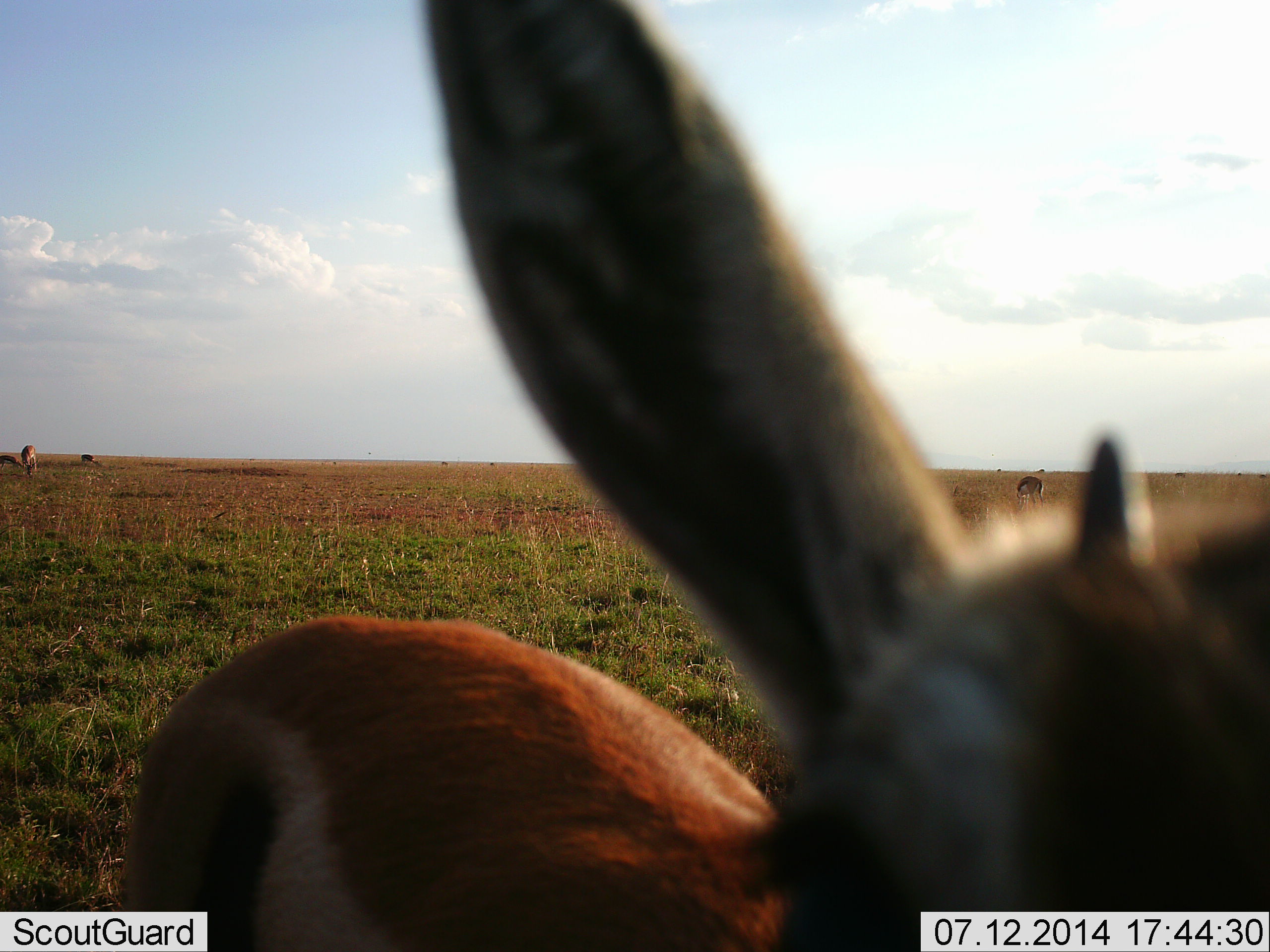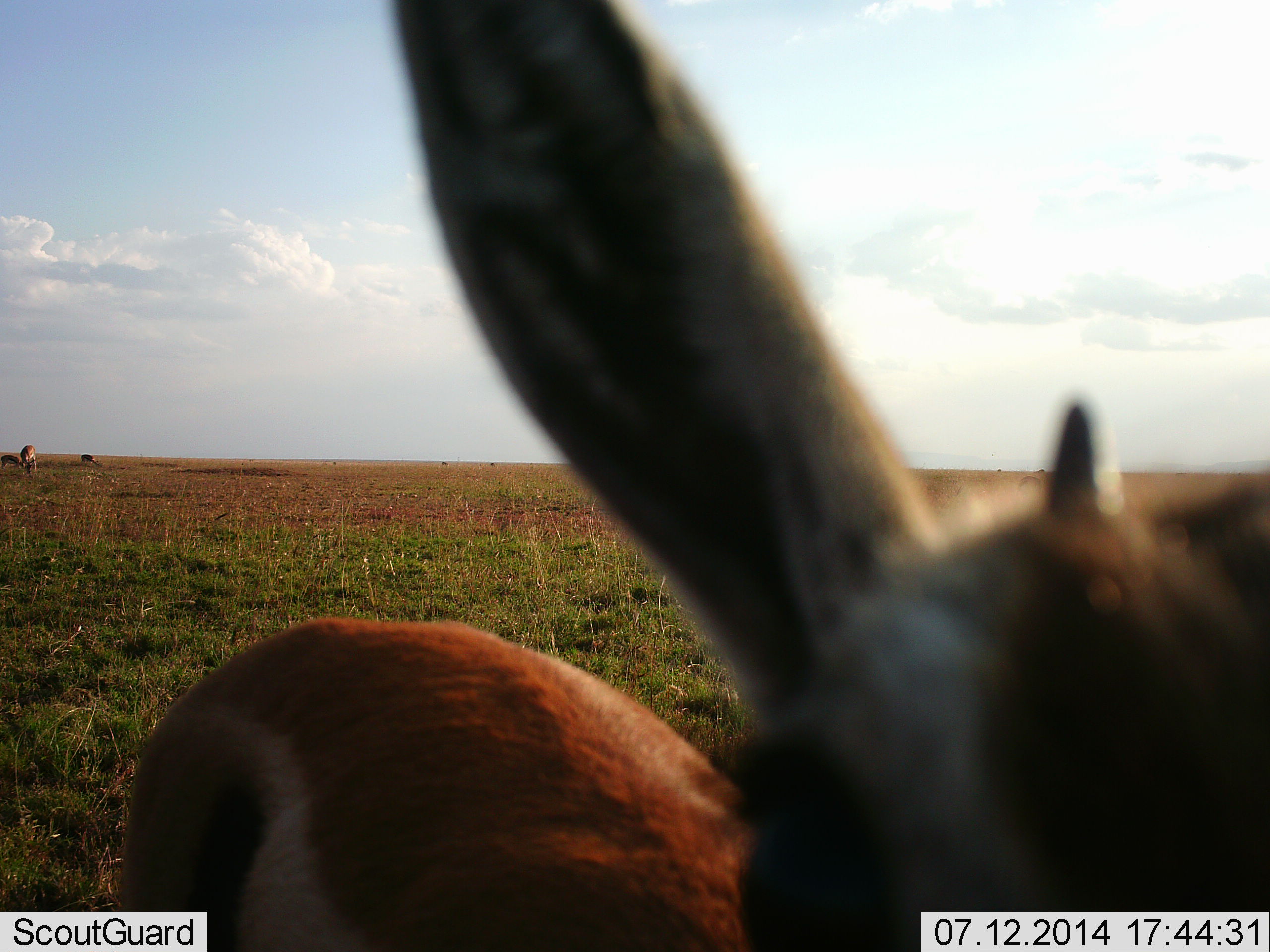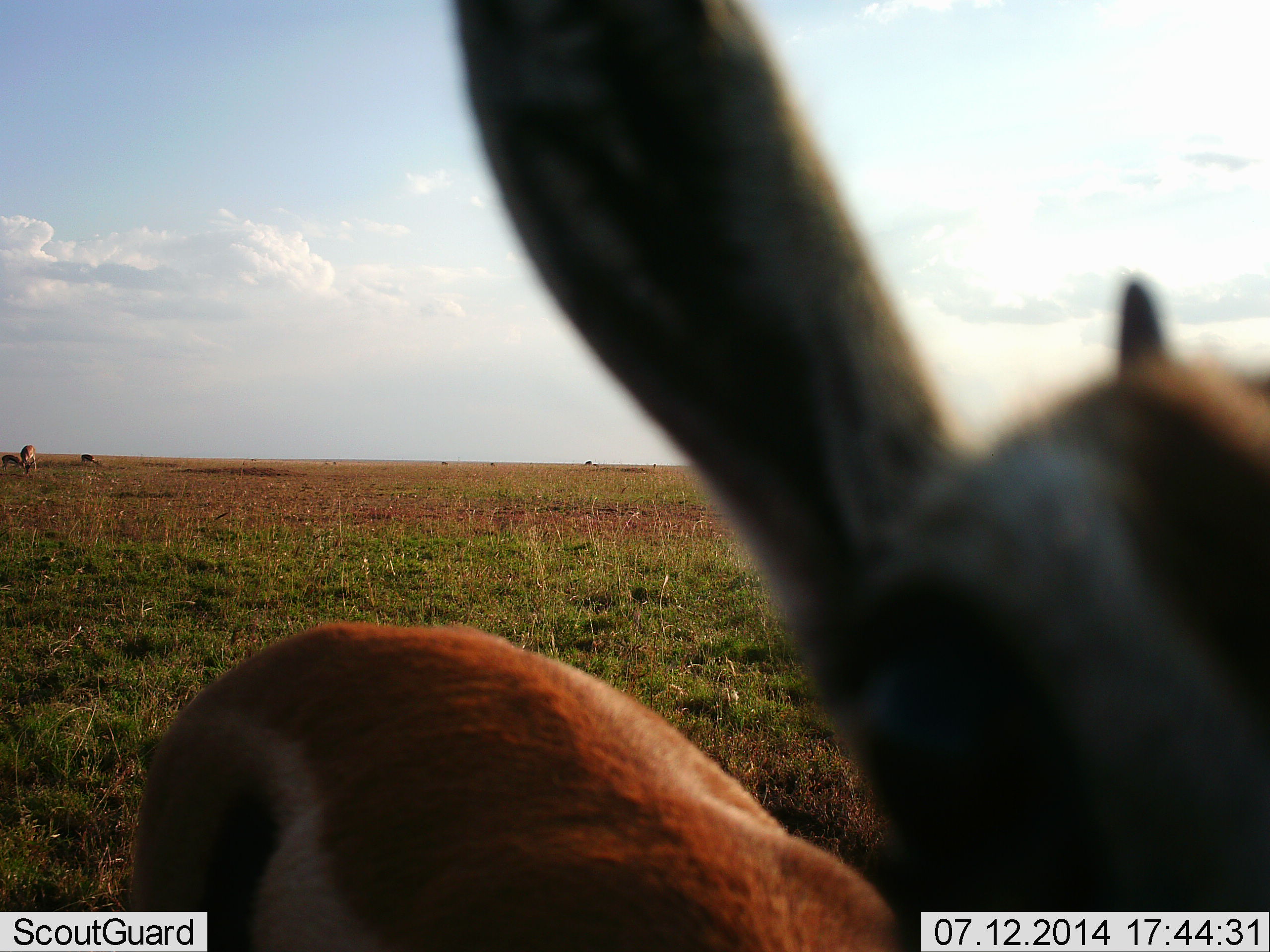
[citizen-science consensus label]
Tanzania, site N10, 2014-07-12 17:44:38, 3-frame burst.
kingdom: Animalia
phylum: Chordata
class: Mammalia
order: Artiodactyla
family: Bovidae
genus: Eudorcas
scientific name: Eudorcas thomsonii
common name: thomson's gazelle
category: gazellethomsons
Gazellethomsons (thomson's gazelle) (Eudorcas thomsonii), count 4. Behavior (volunteer vote fractions): standing 70%, resting 10%, moving 20%, interacting 20%. Young present (vote fraction): 0%. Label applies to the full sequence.